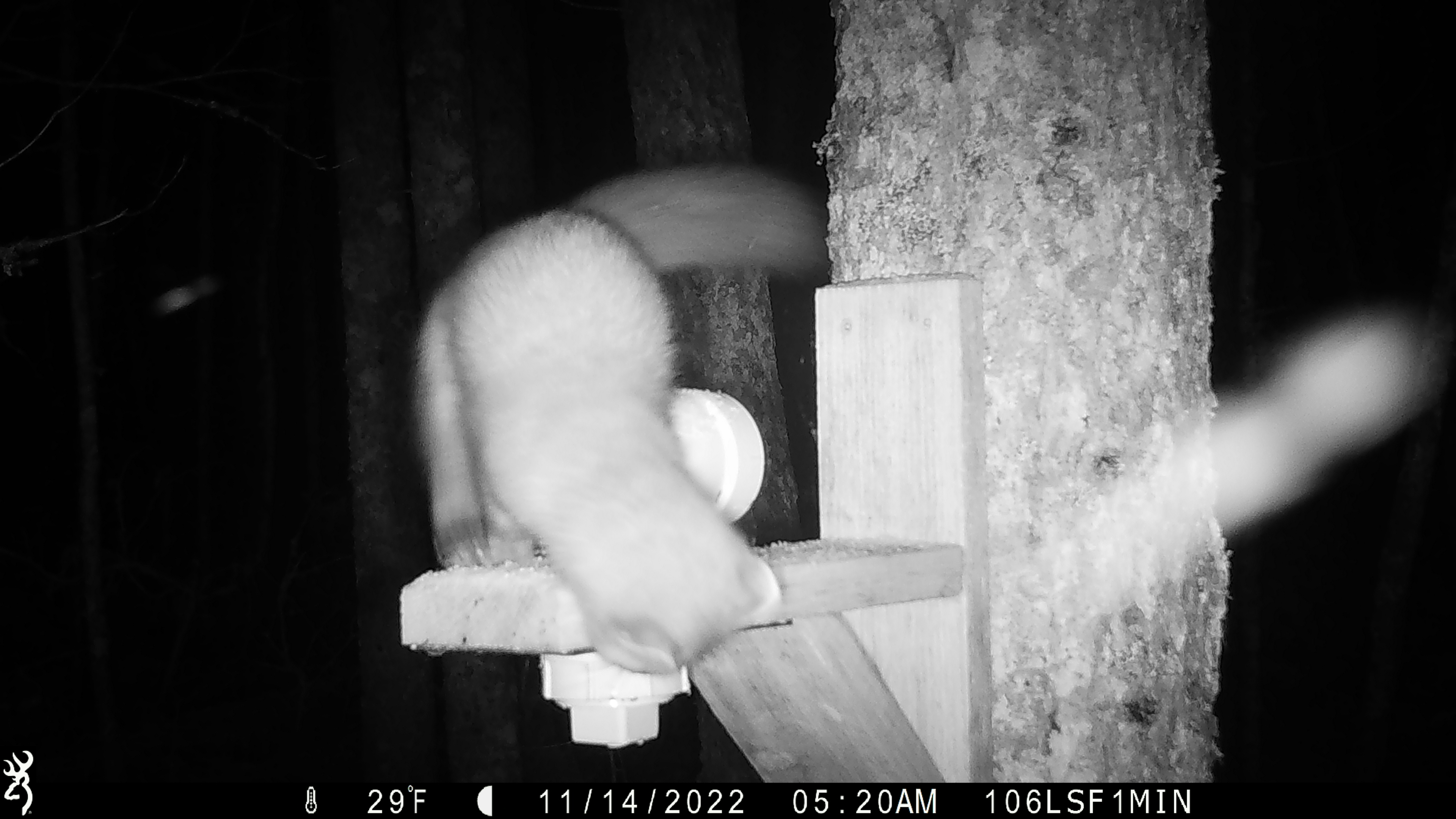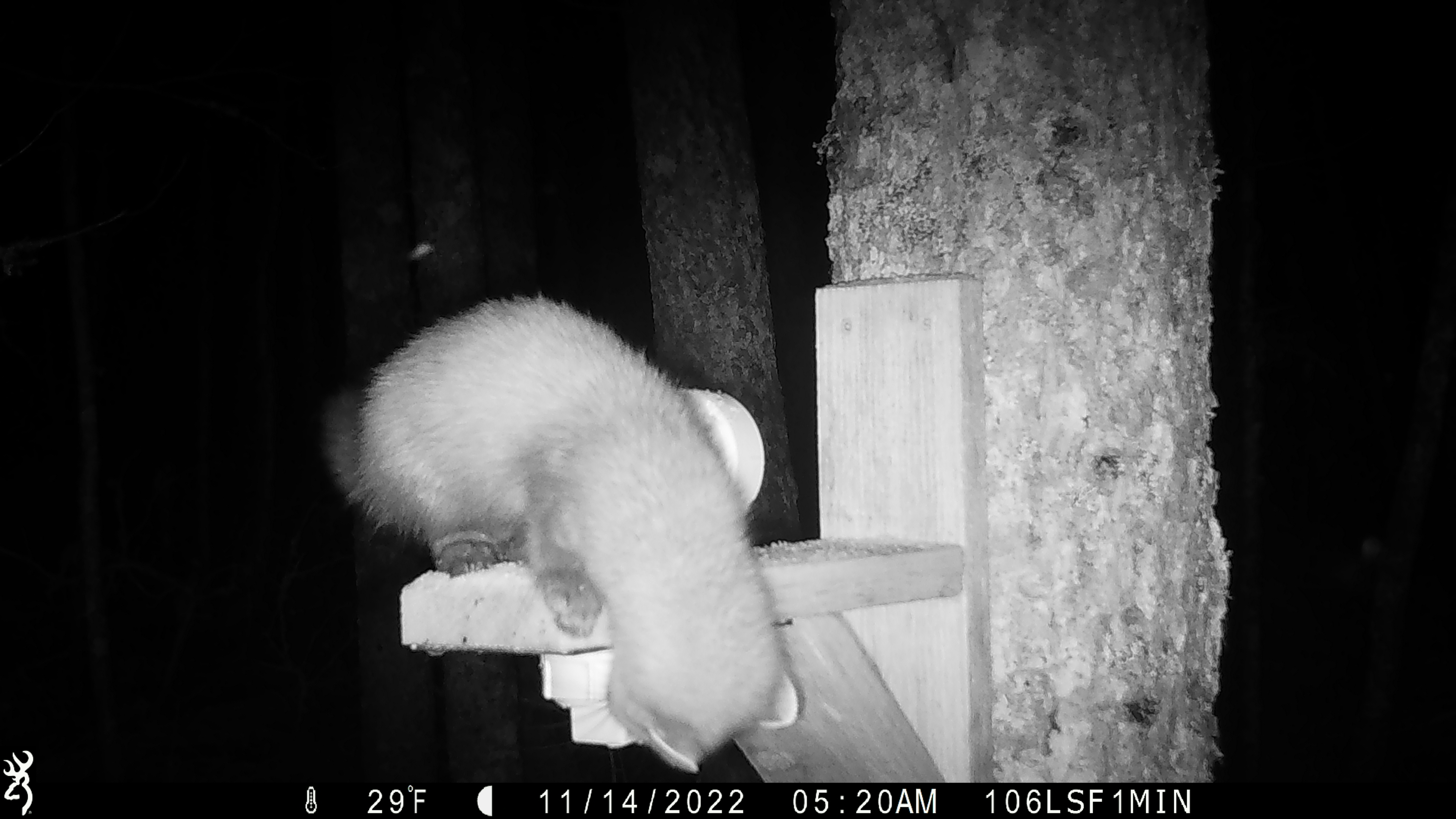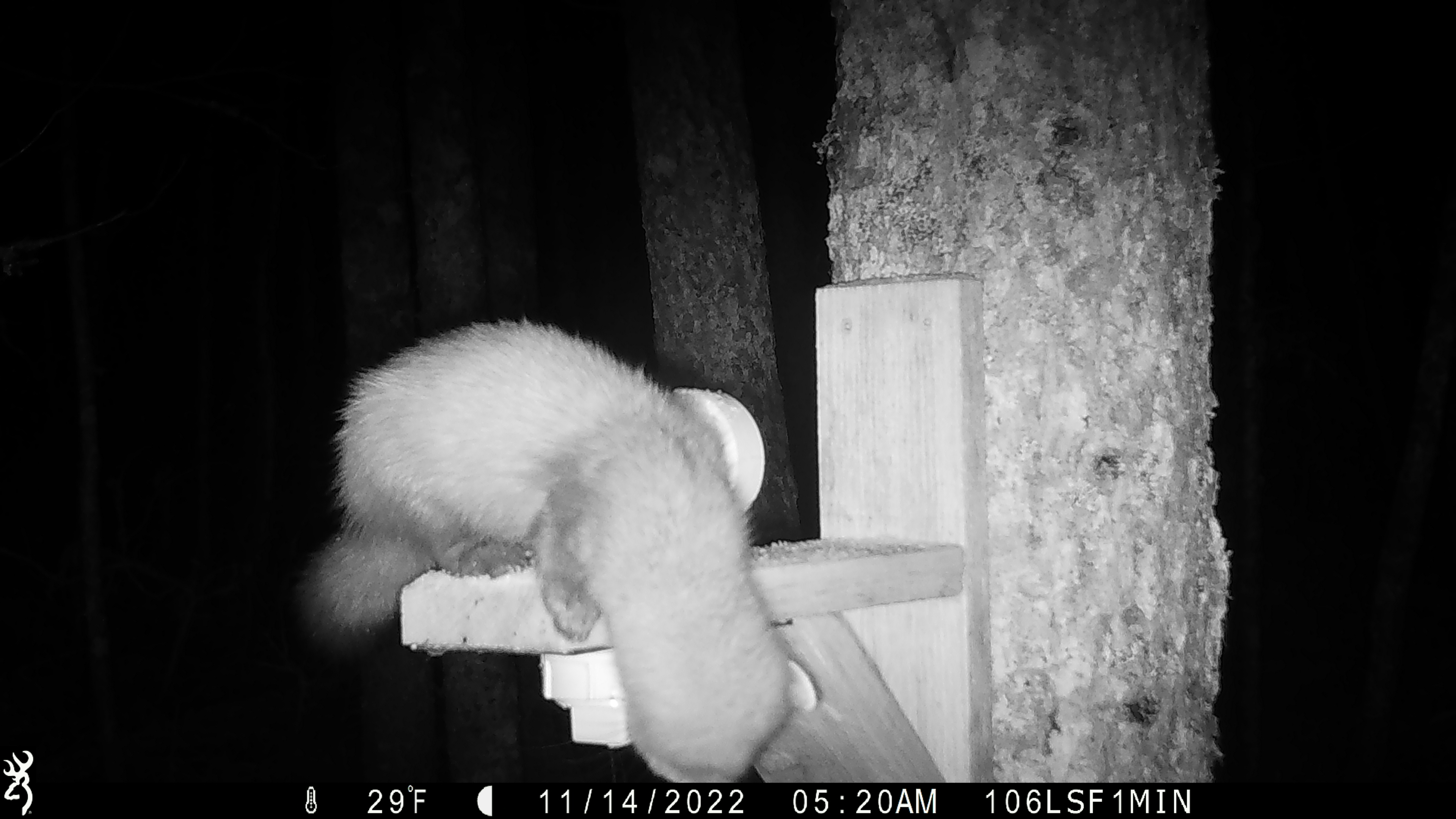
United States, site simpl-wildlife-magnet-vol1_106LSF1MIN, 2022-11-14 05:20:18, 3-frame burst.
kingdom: Animalia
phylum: Chordata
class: Mammalia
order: Carnivora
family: Mustelidae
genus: Martes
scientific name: Martes americana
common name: american marten